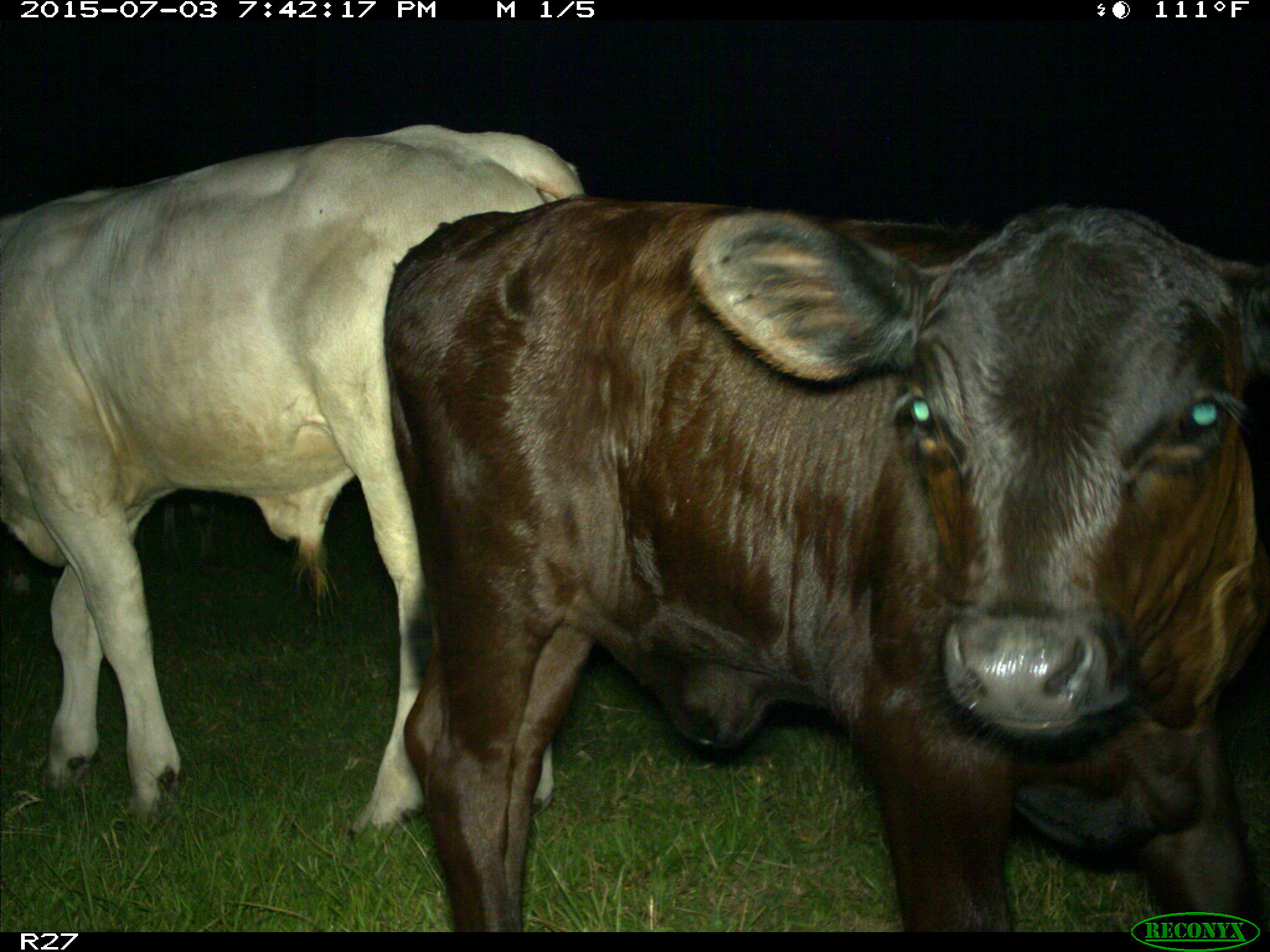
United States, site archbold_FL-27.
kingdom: Animalia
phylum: Chordata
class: Mammalia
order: Artiodactyla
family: Bovidae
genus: Bos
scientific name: Bos taurus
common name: domestic cow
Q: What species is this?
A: Bos taurus (domestic cow).